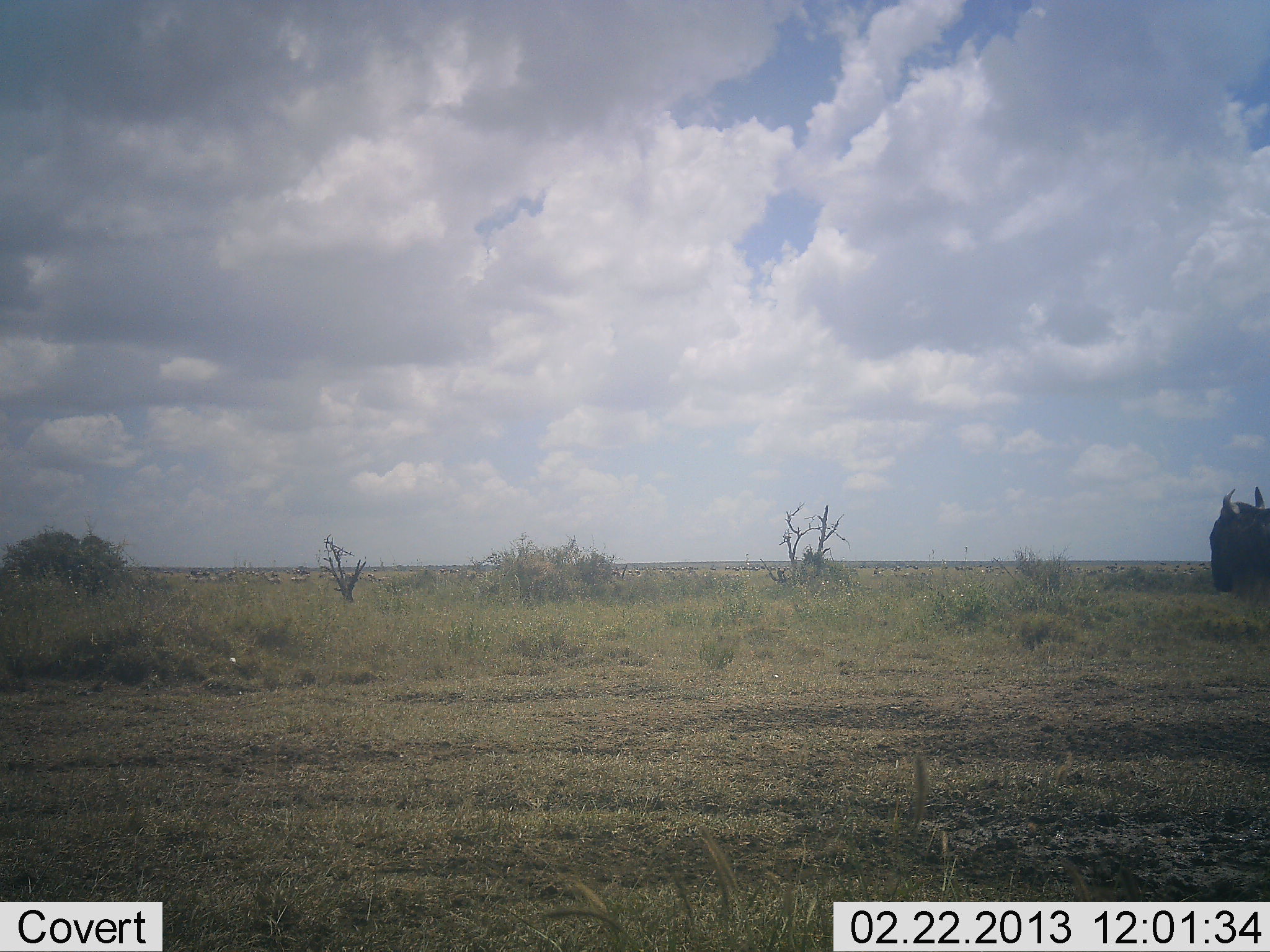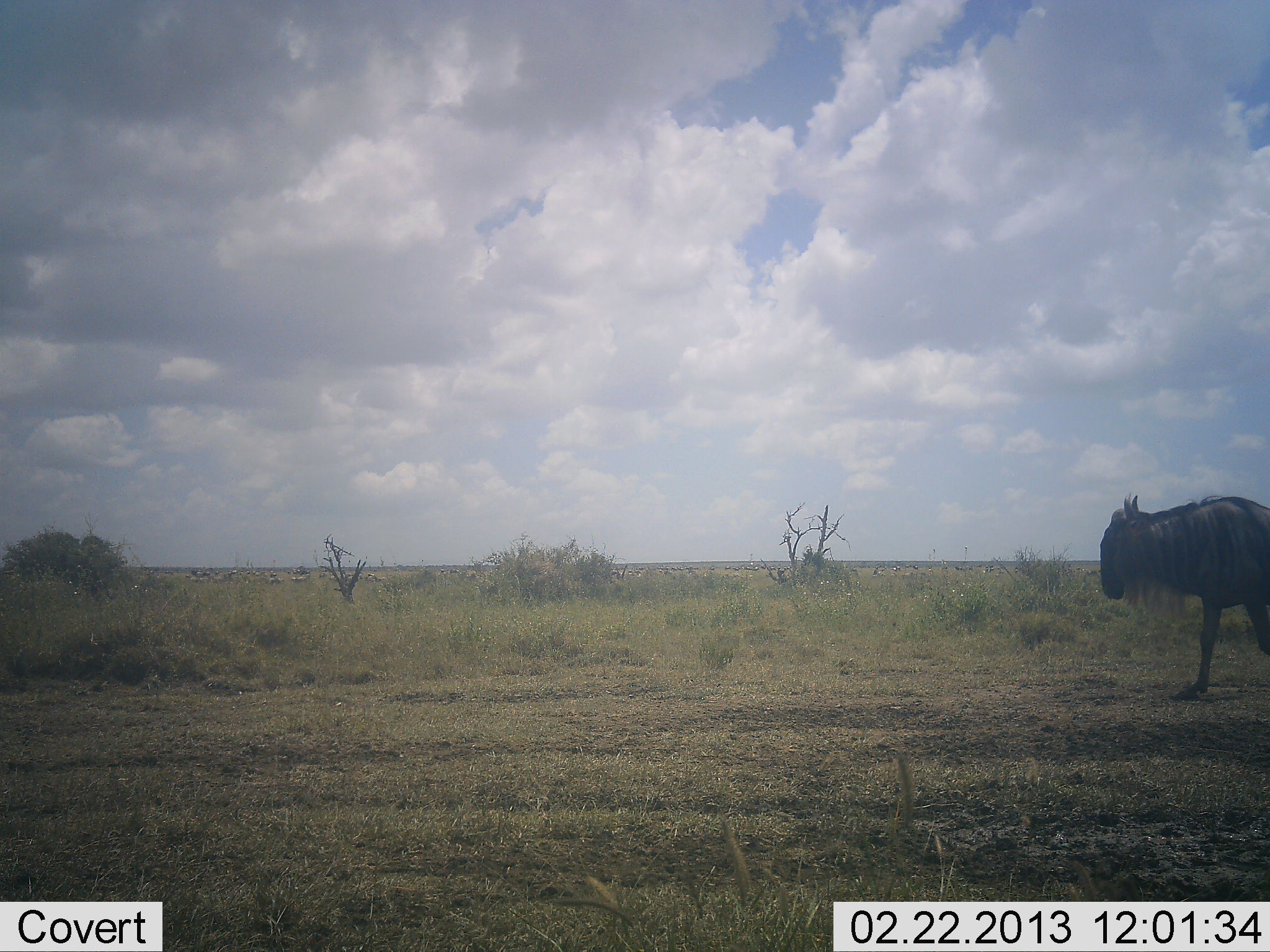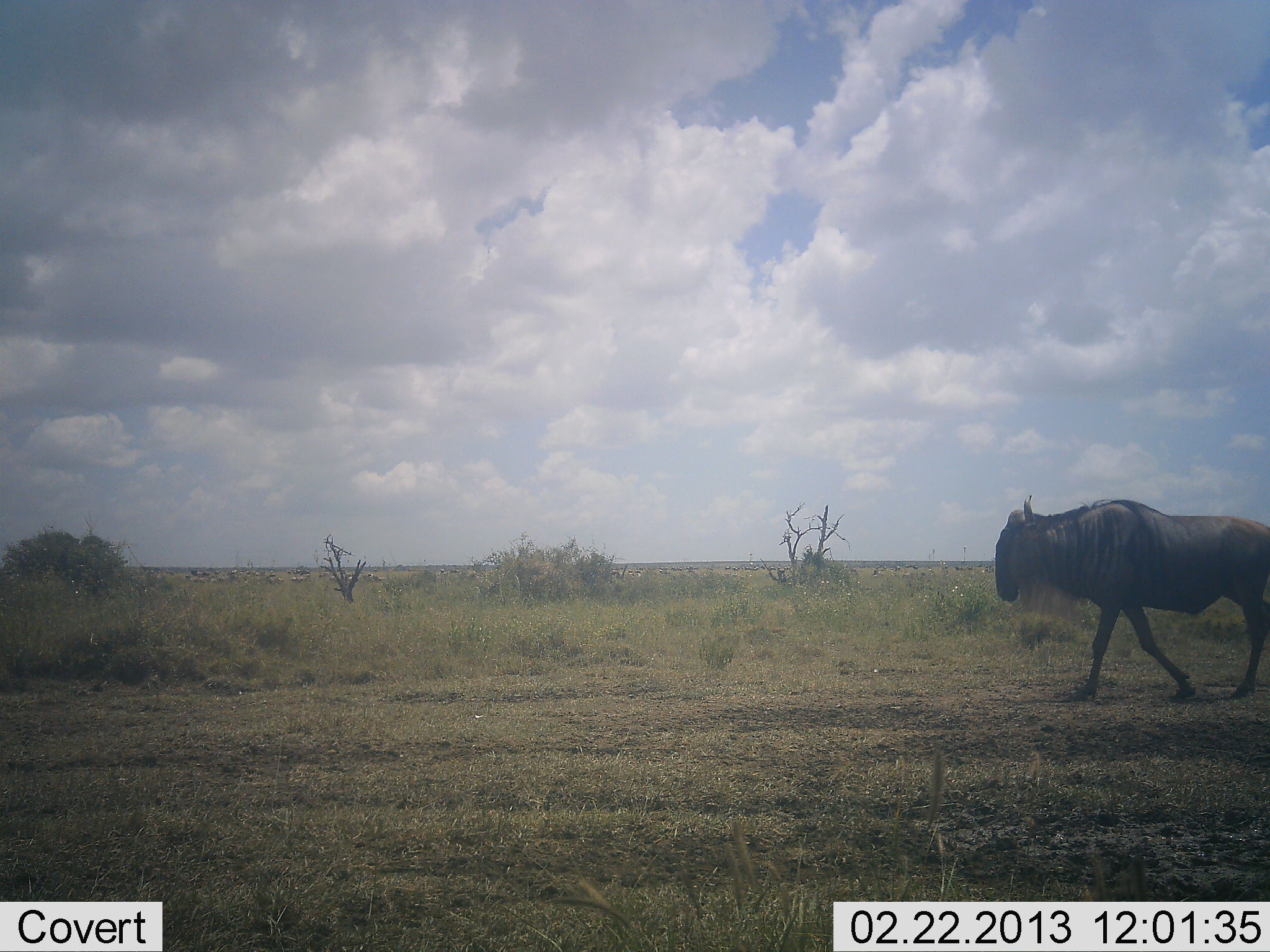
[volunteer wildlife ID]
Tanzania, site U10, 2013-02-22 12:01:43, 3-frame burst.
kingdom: Animalia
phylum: Chordata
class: Mammalia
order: Artiodactyla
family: Bovidae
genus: Connochaetes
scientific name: Connochaetes taurinus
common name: blue wildebeest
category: wildebeest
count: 1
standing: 8%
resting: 0%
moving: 92%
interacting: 0%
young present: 0%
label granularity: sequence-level